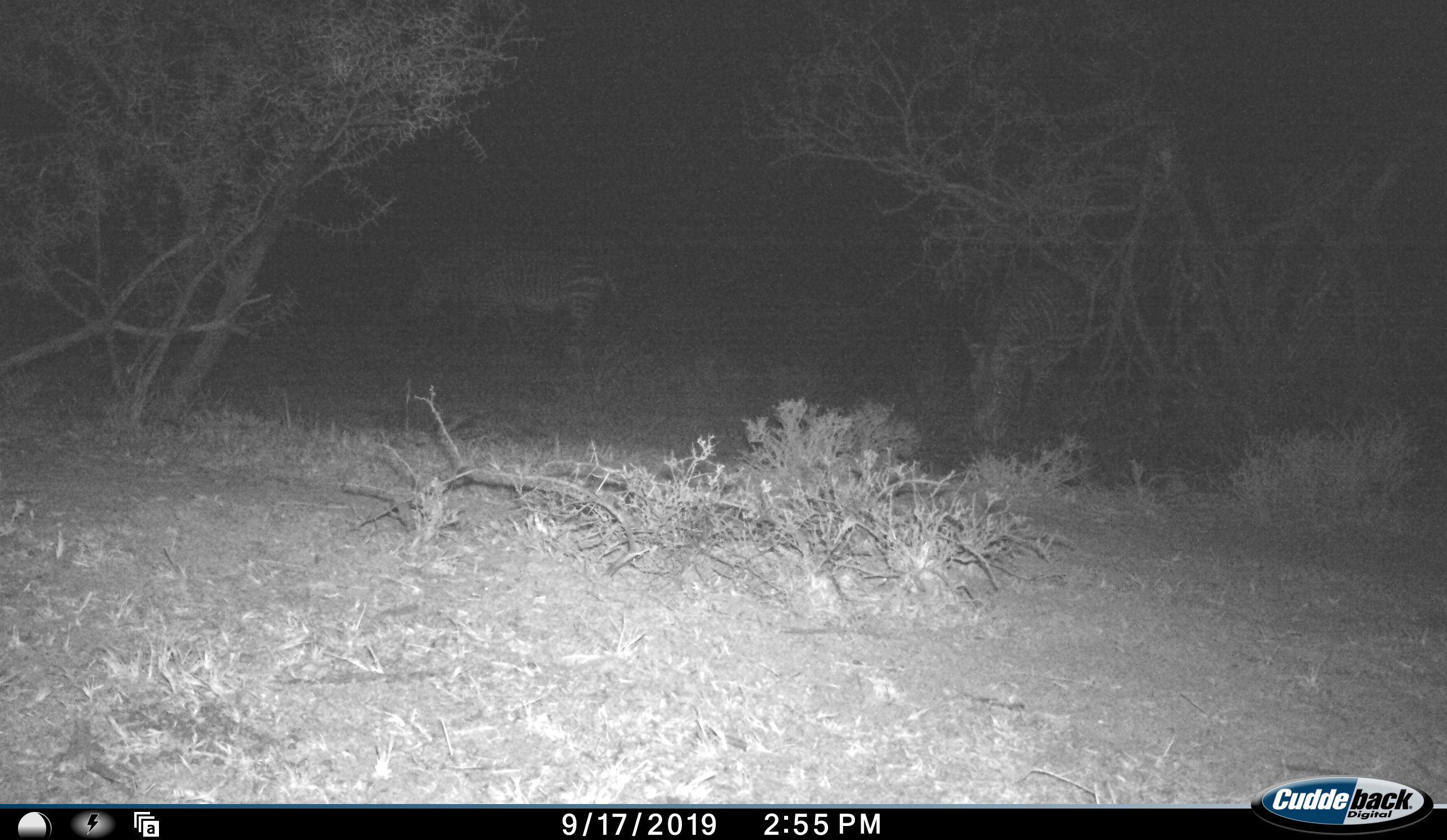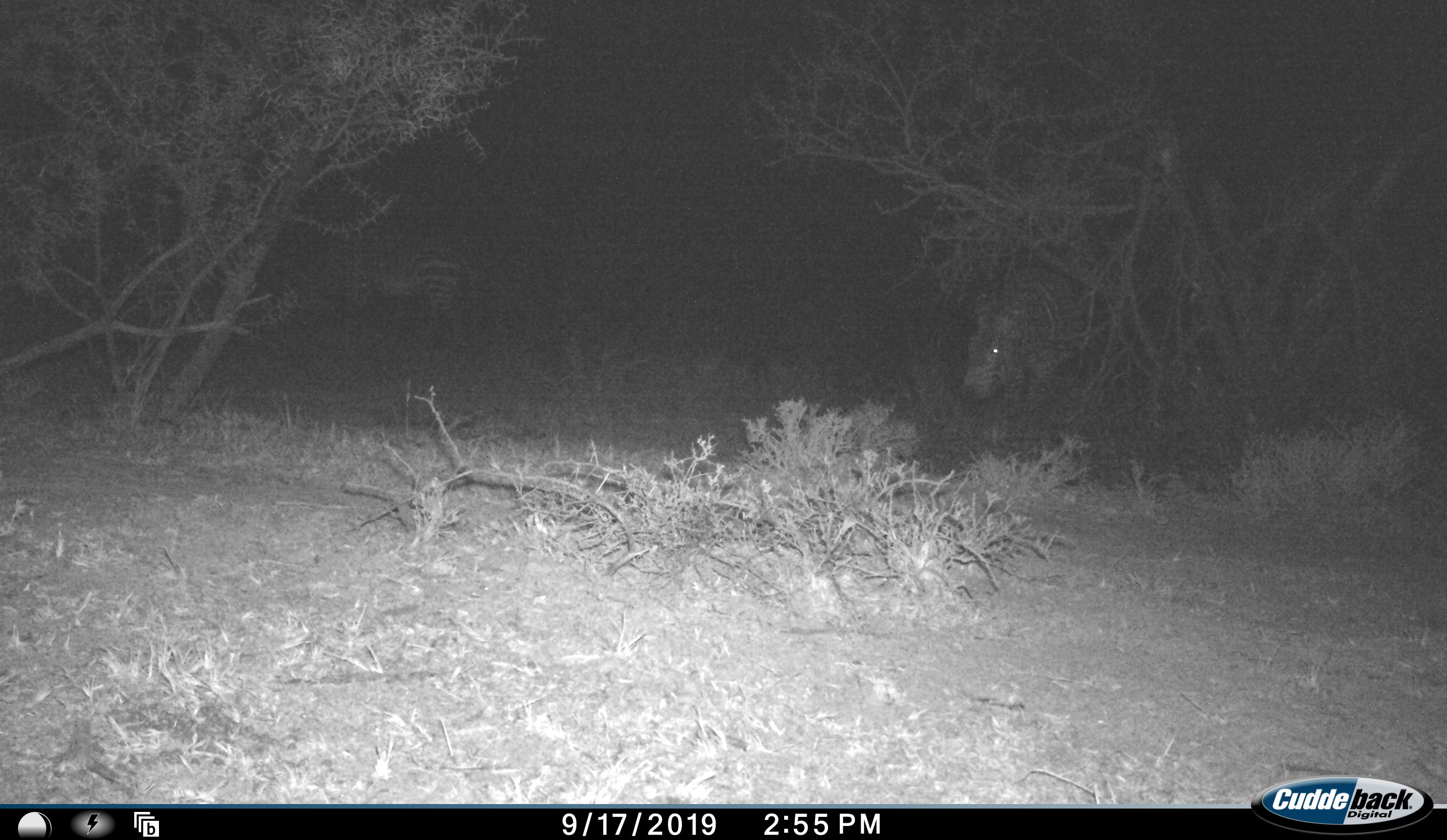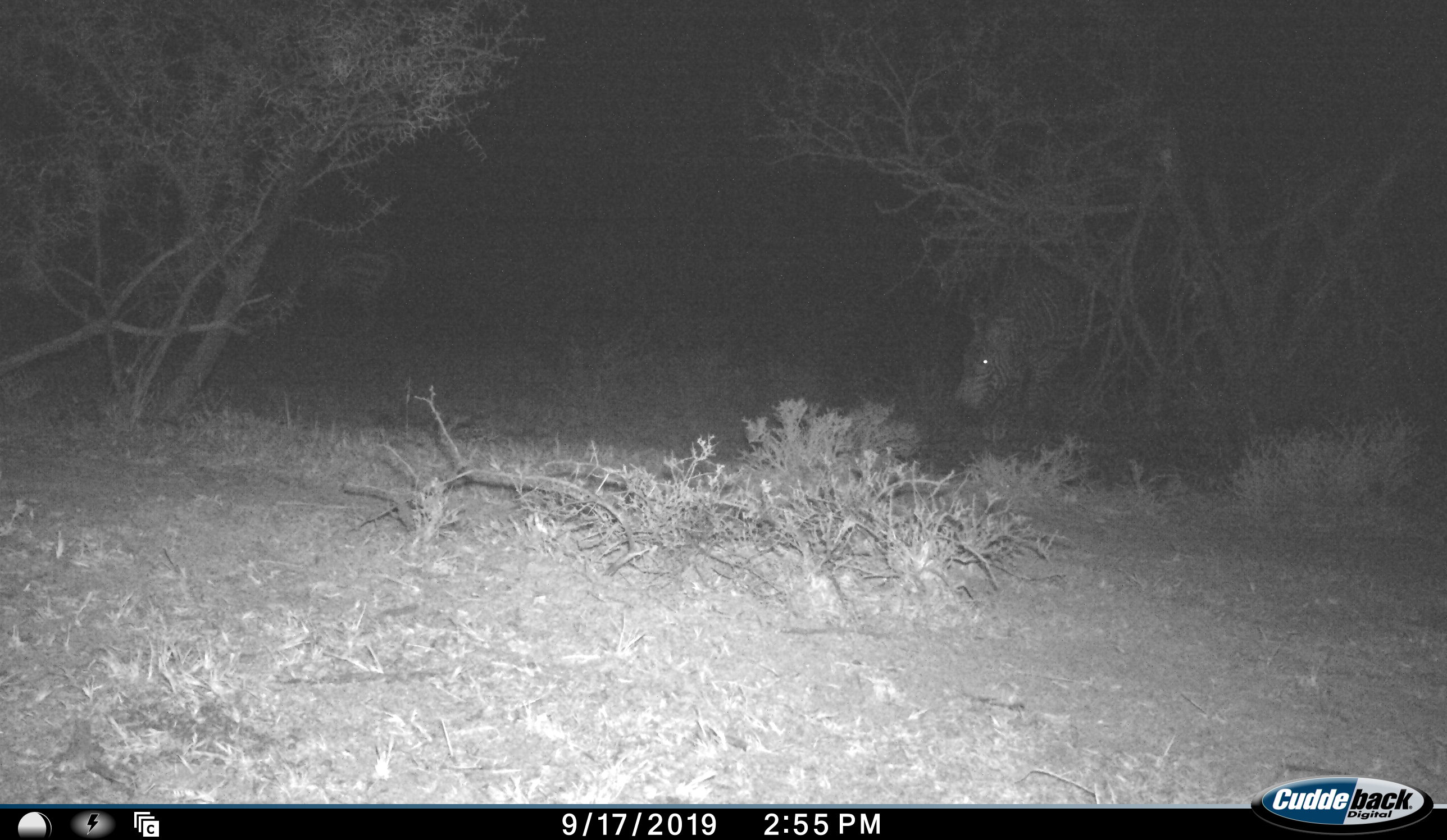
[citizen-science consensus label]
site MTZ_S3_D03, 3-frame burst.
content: unidentified animal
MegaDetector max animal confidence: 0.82